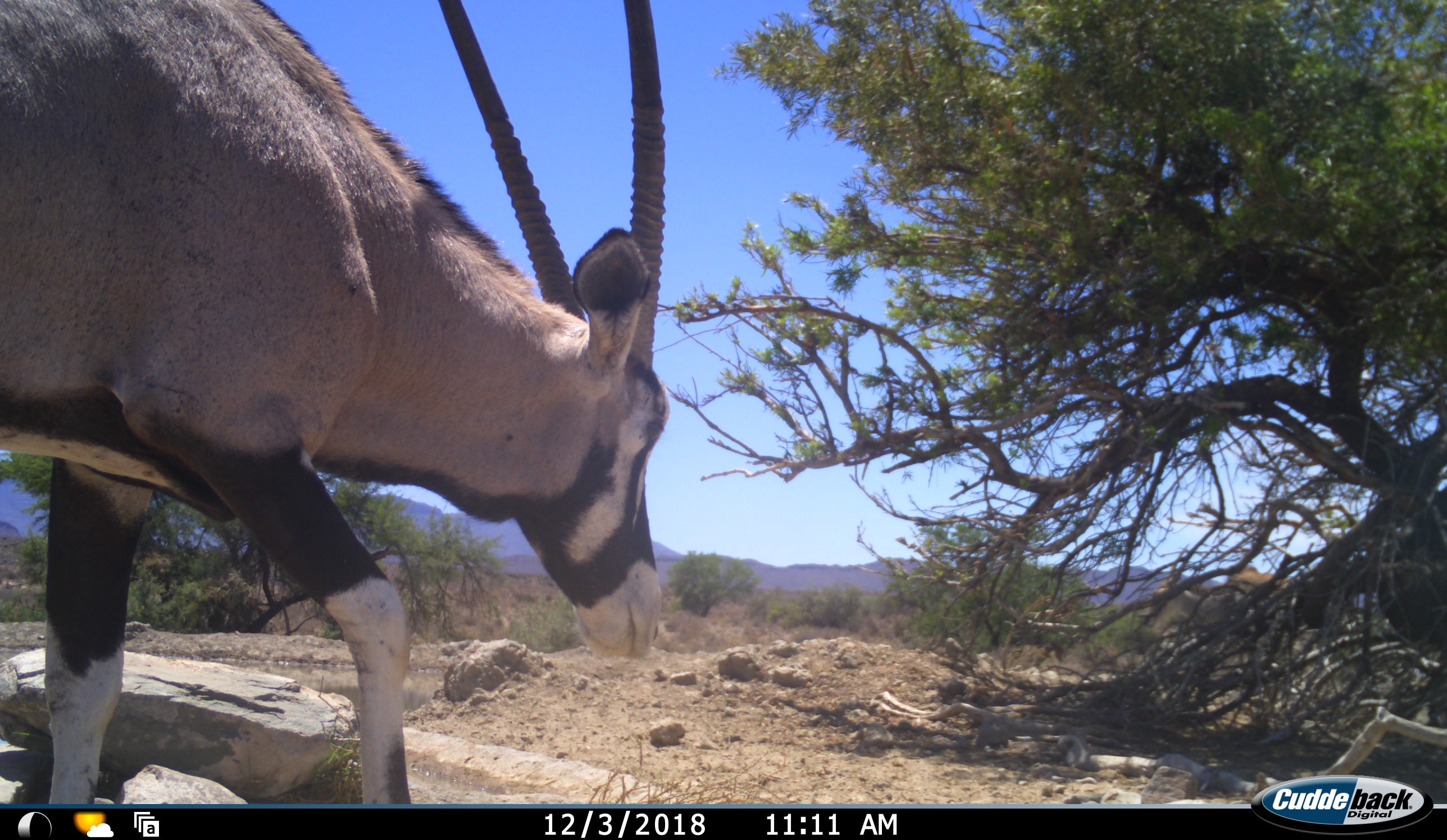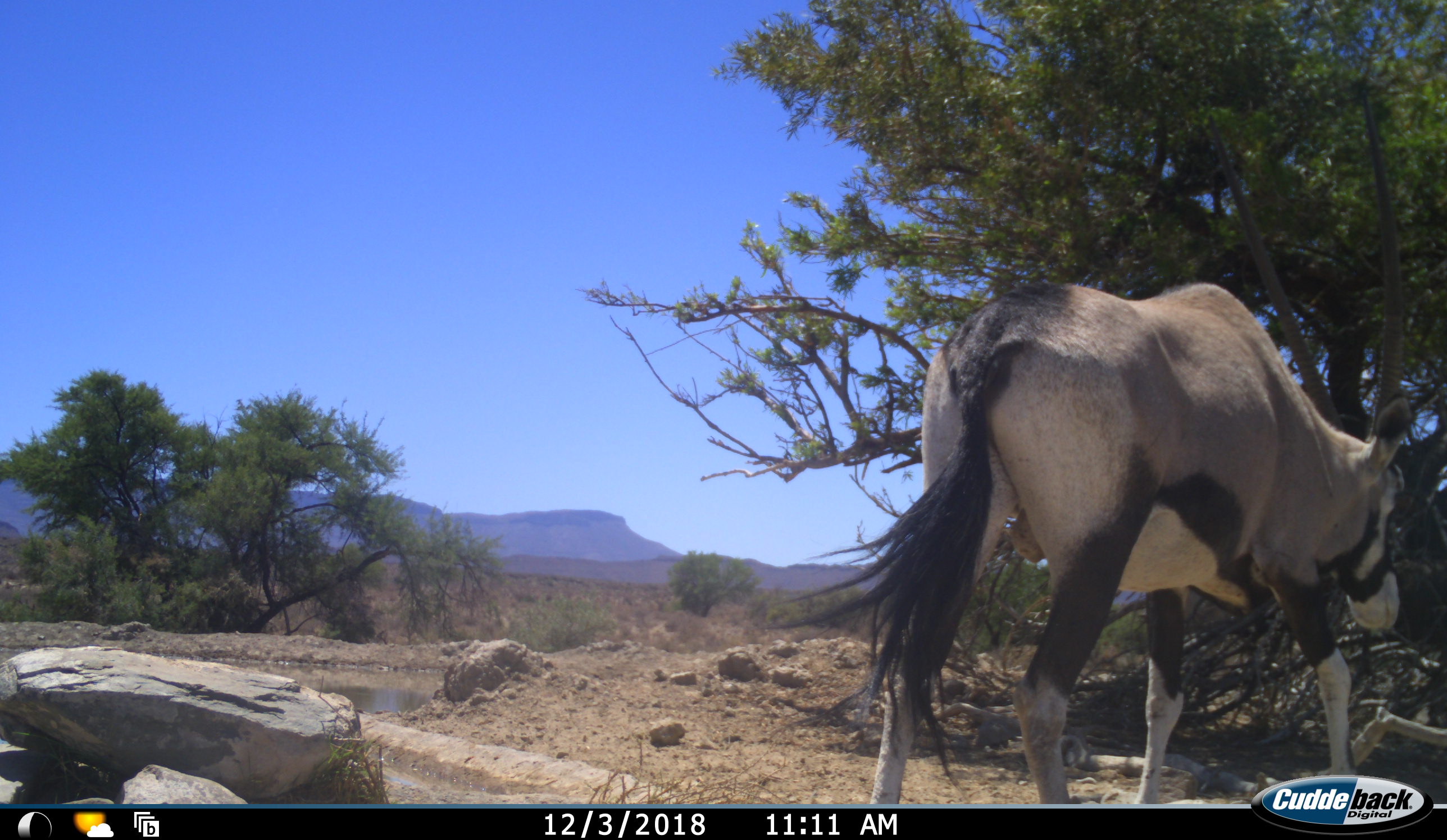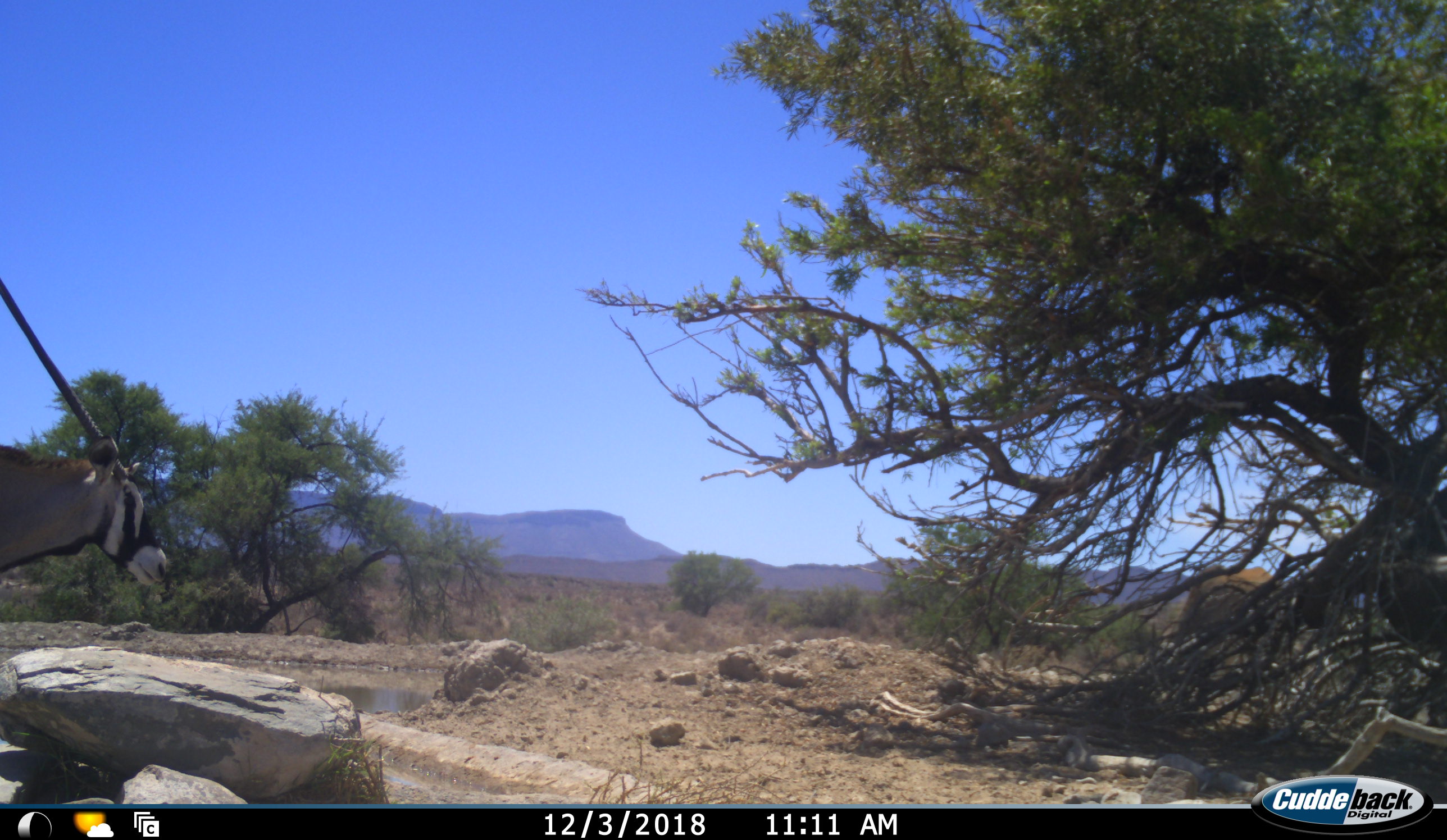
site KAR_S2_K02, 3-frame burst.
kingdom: Animalia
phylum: Chordata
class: Mammalia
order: Artiodactyla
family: Bovidae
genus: Oryx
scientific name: Oryx gazella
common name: gemsbok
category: oryx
Oryx (gemsbok) (Oryx gazella), count 1. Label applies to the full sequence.